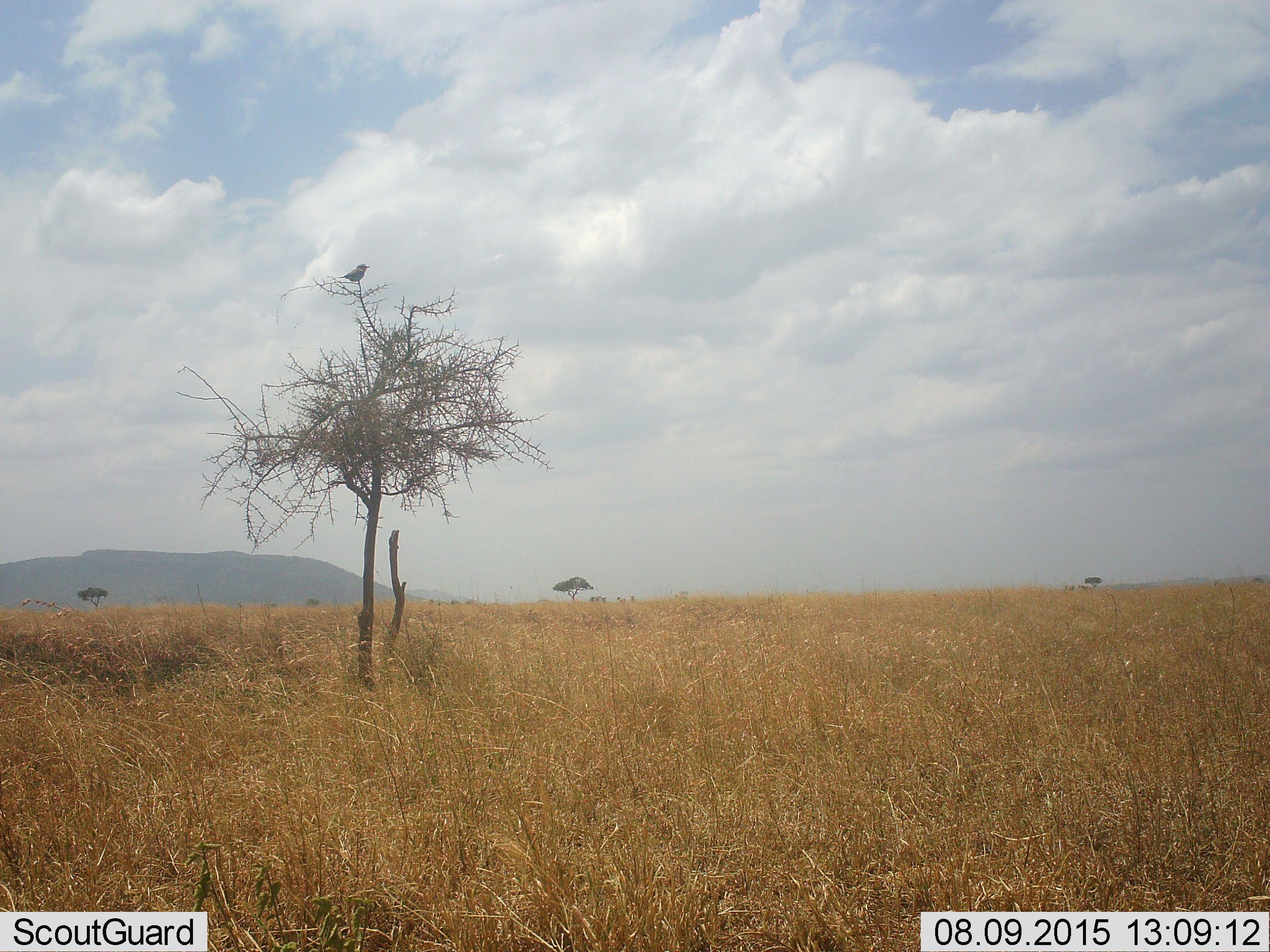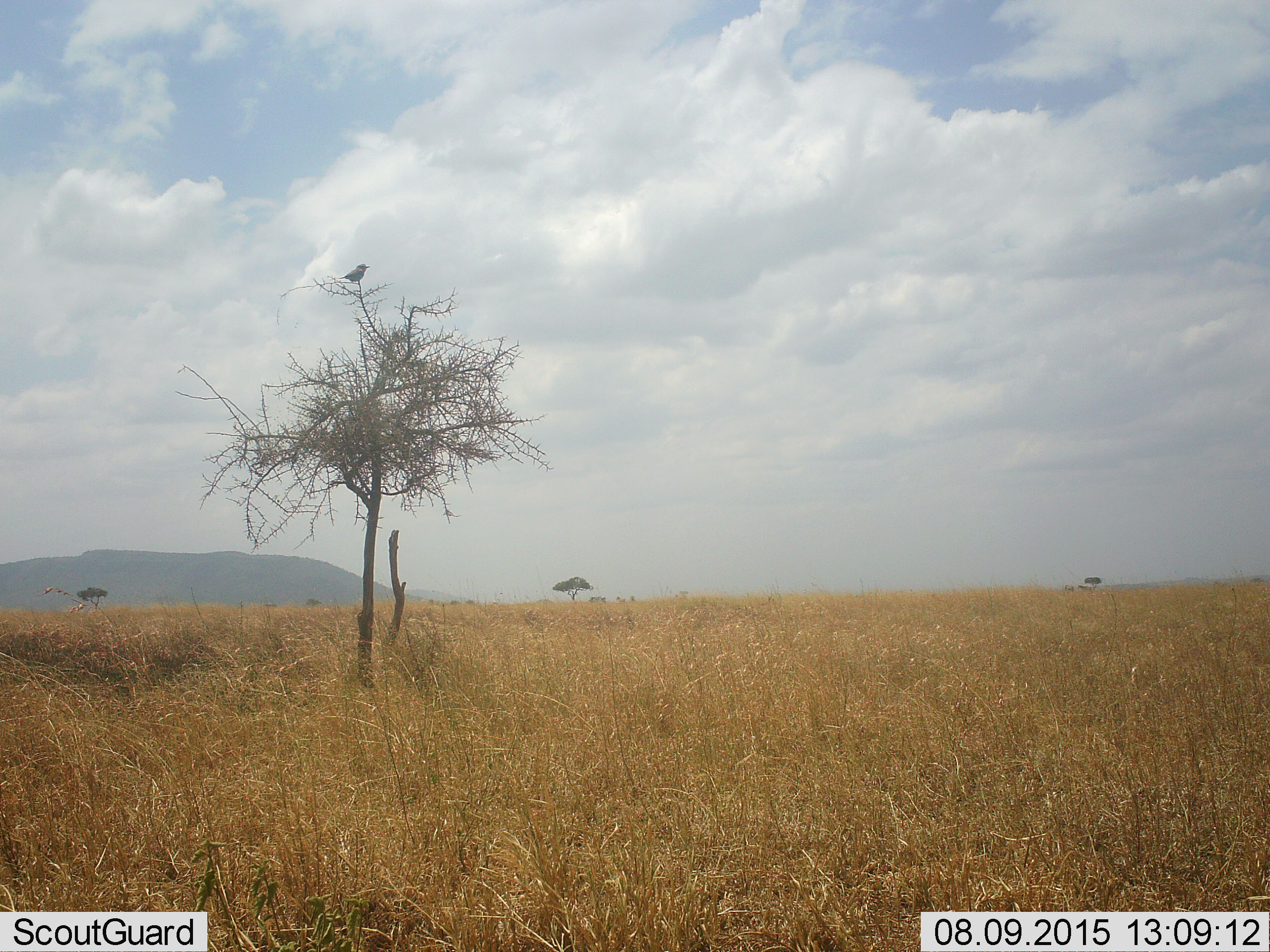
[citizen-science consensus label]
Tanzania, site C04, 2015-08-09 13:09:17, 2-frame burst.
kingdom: Animalia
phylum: Chordata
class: Aves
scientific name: Aves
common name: bird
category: otherbird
Otherbird (bird) (Aves), count 1. Behavior (volunteer vote fractions): standing 46%, resting 54%, moving 0%, interacting 0%. Young present (vote fraction): 0%. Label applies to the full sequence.